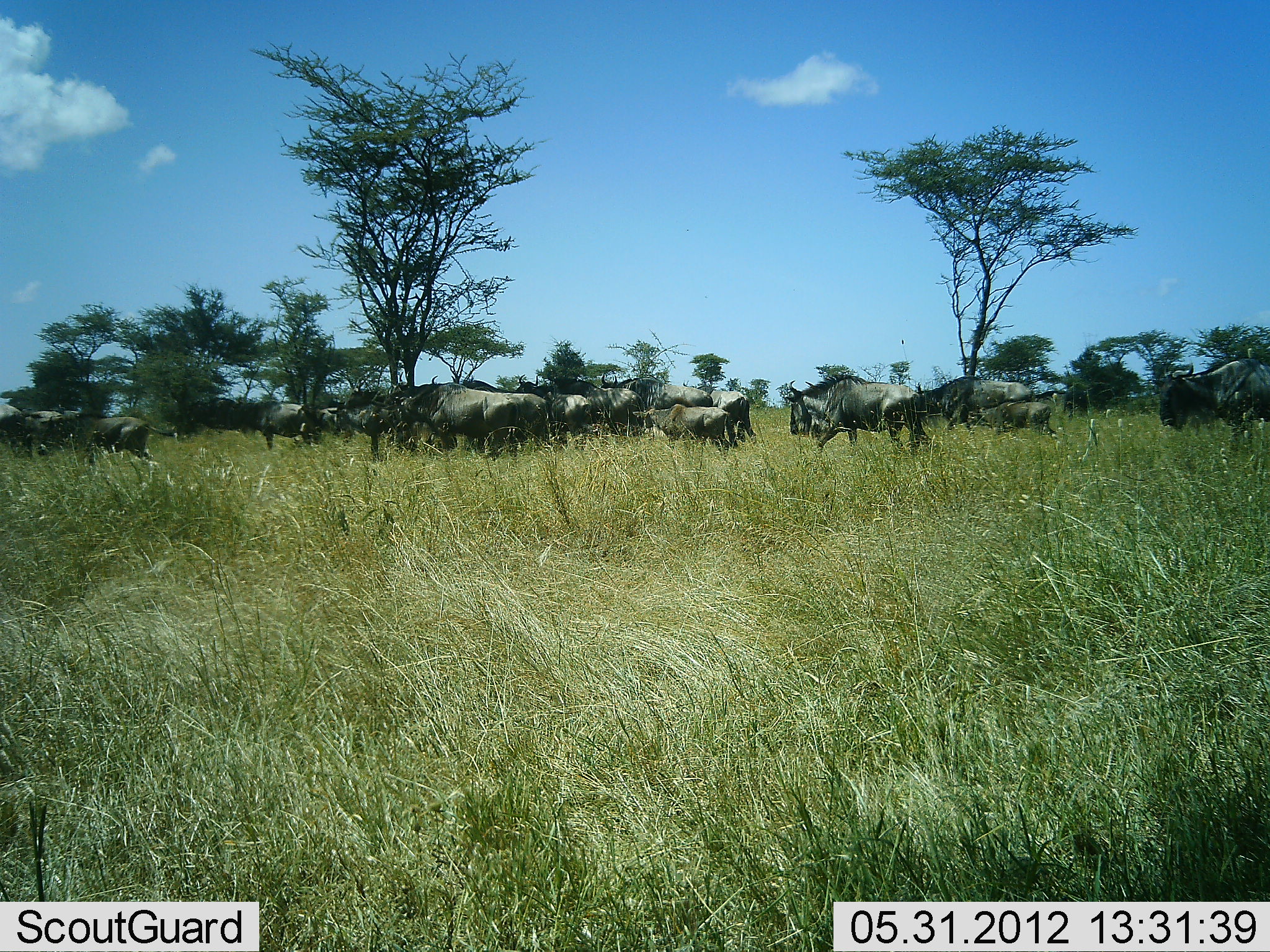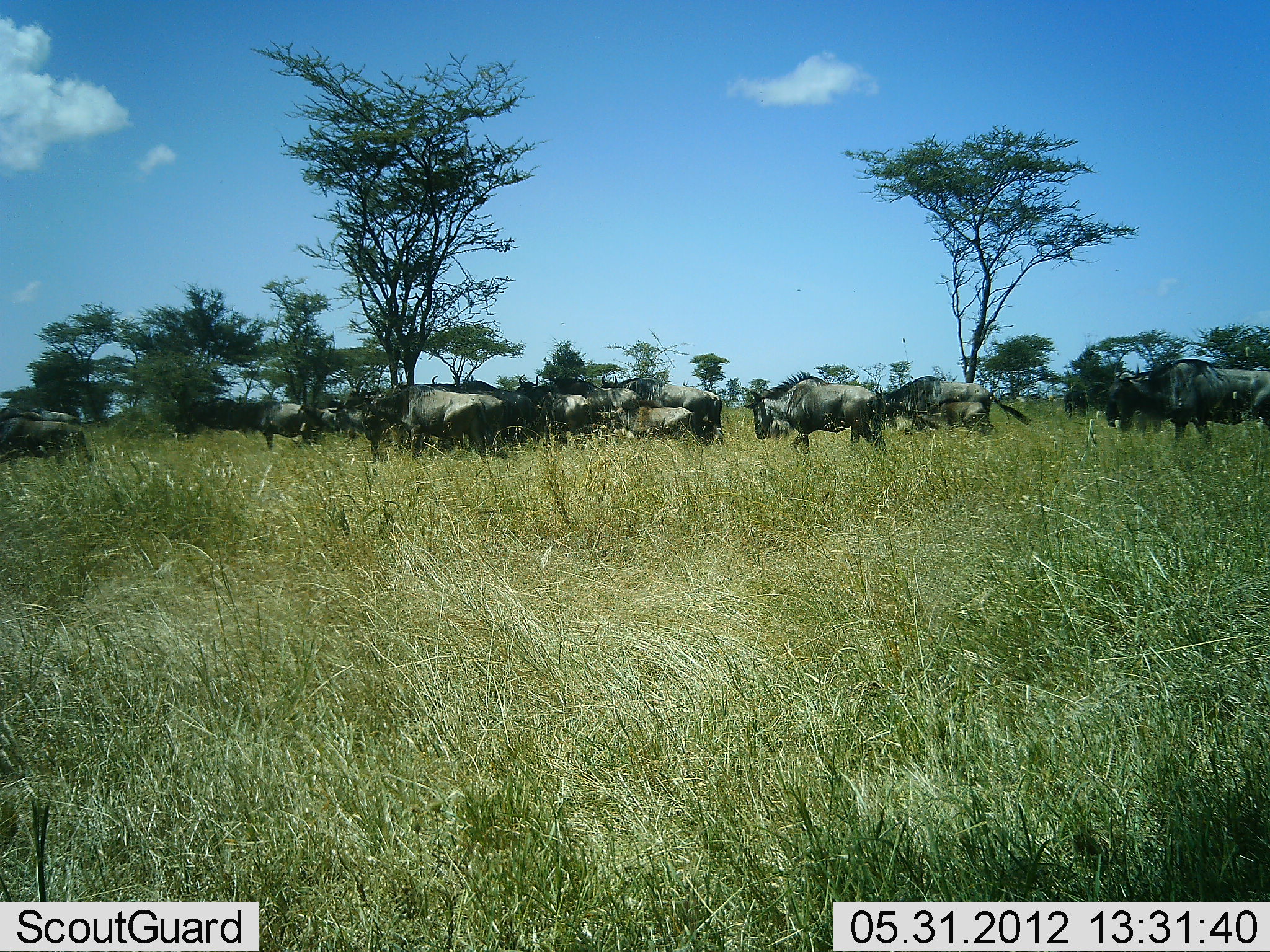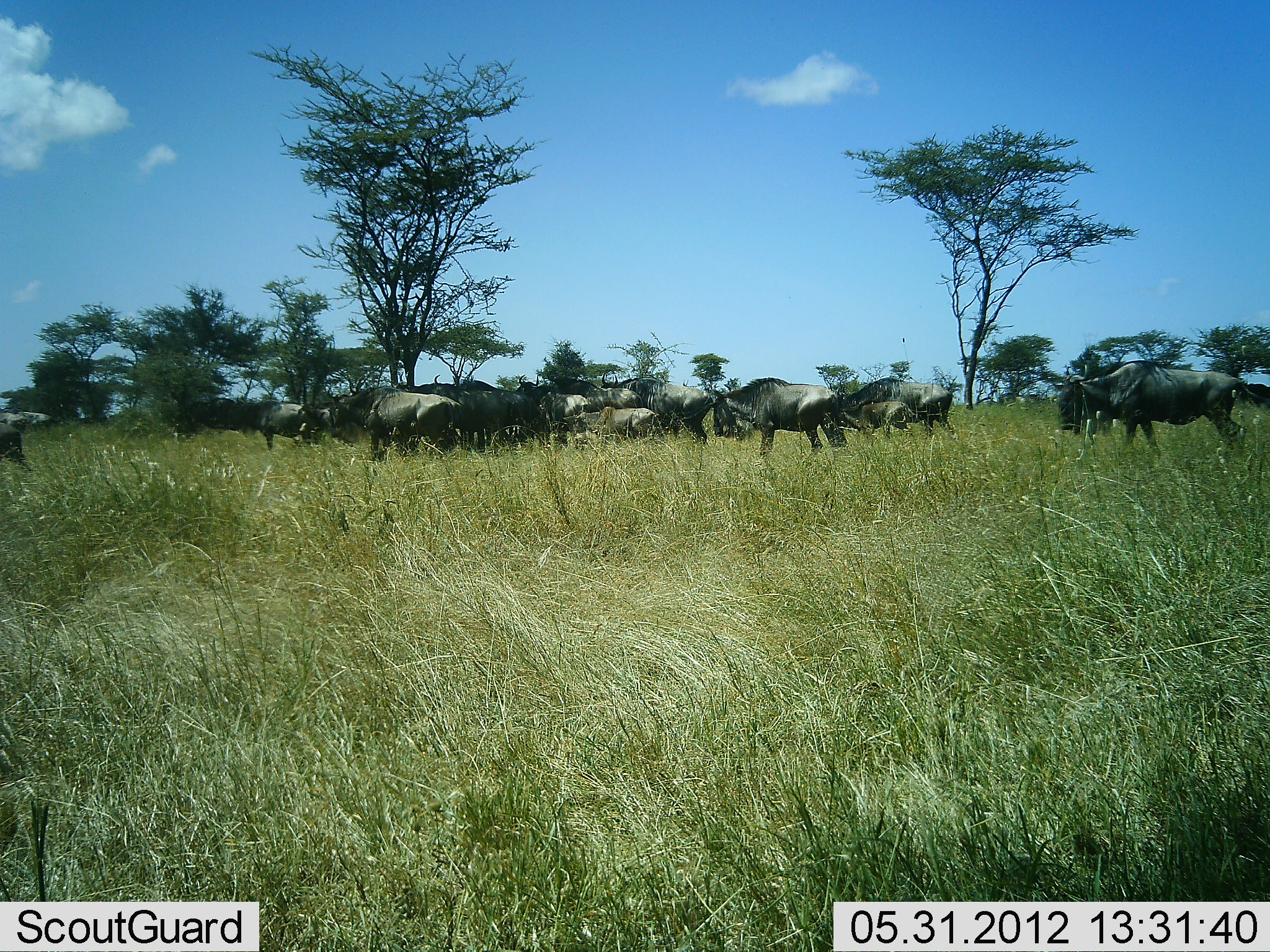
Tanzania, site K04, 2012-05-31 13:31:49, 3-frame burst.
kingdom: Animalia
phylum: Chordata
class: Mammalia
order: Artiodactyla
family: Bovidae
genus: Connochaetes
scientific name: Connochaetes taurinus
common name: blue wildebeest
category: wildebeest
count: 11-50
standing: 30%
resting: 0%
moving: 100%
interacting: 0%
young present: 20%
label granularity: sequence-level